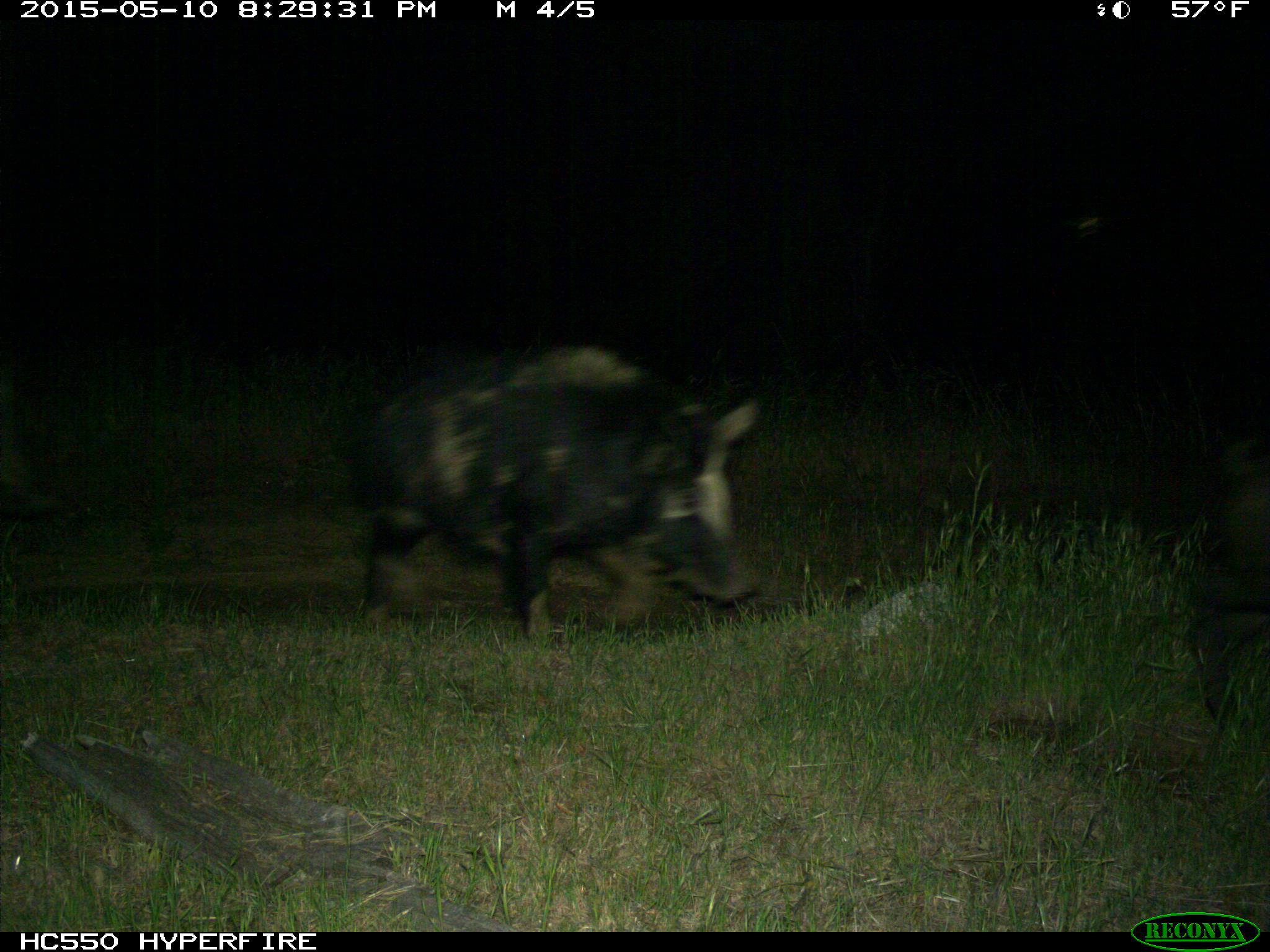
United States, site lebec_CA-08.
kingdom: Animalia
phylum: Chordata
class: Mammalia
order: Artiodactyla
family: Suidae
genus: Sus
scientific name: Sus scrofa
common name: wild boar